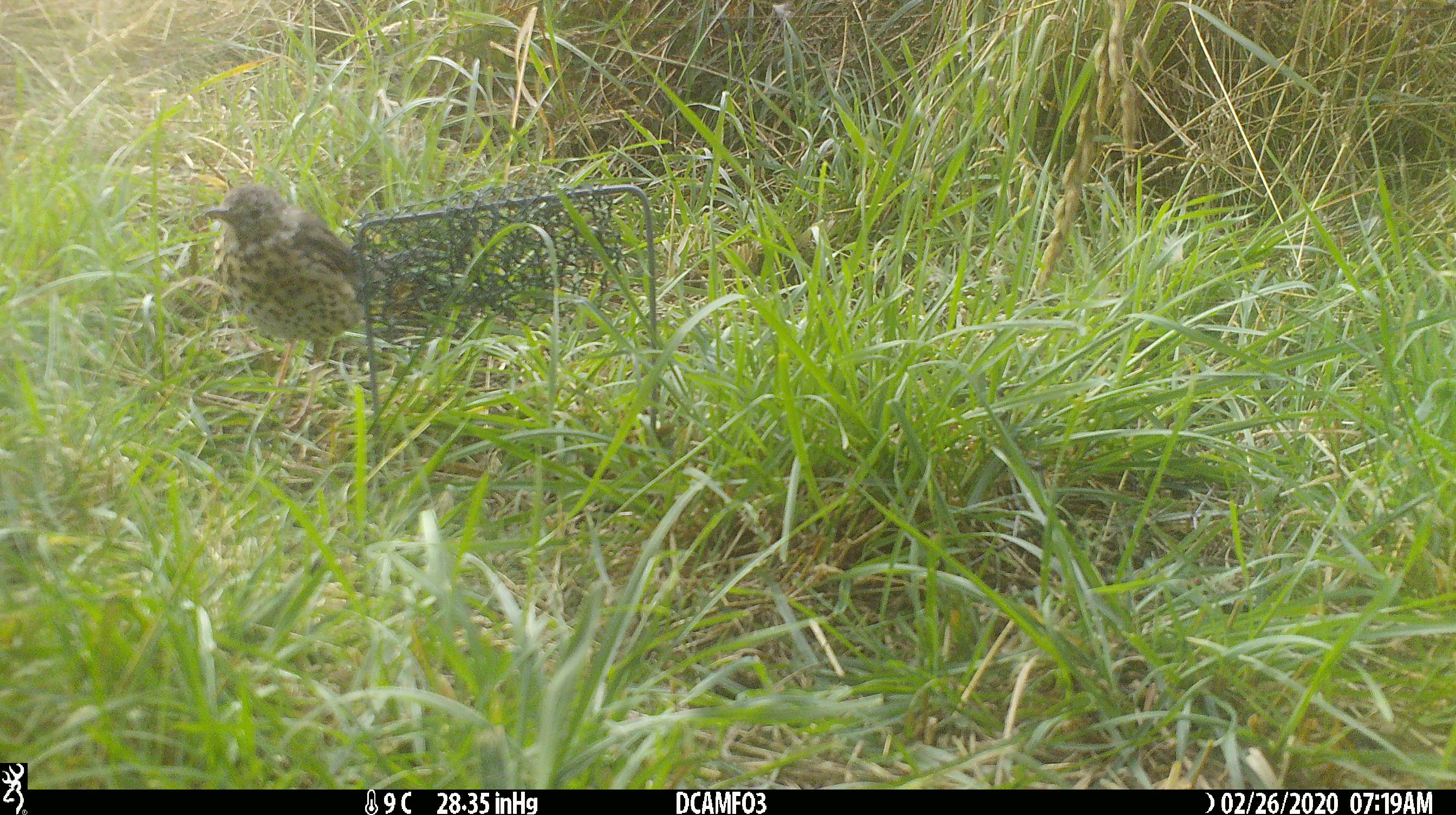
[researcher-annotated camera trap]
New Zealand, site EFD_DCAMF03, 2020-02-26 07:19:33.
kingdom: Animalia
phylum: Chordata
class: Aves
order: Passeriformes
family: Turdidae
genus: Turdus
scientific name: Turdus philomelos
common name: song thrush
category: thrush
Thrush (song thrush) (Turdus philomelos).